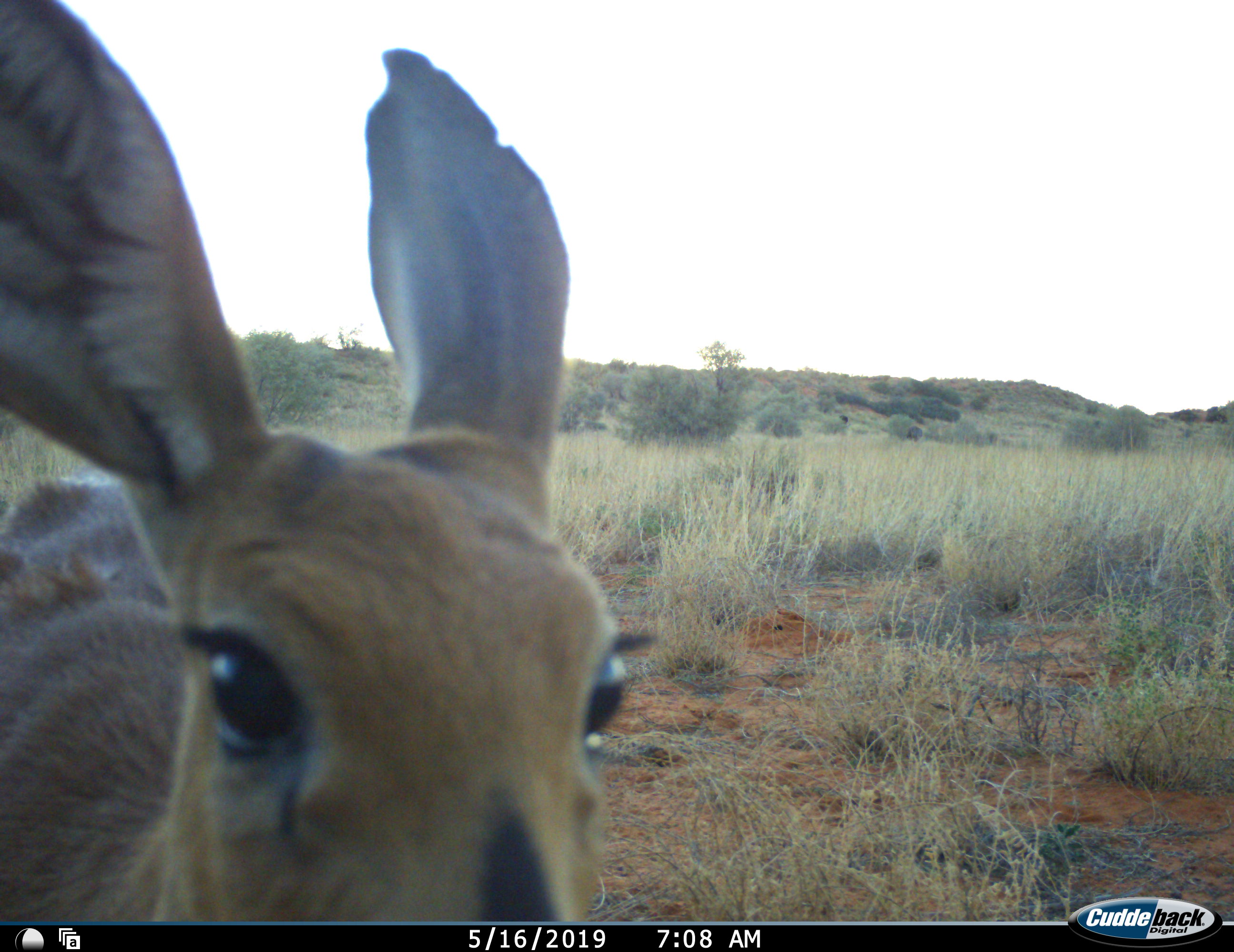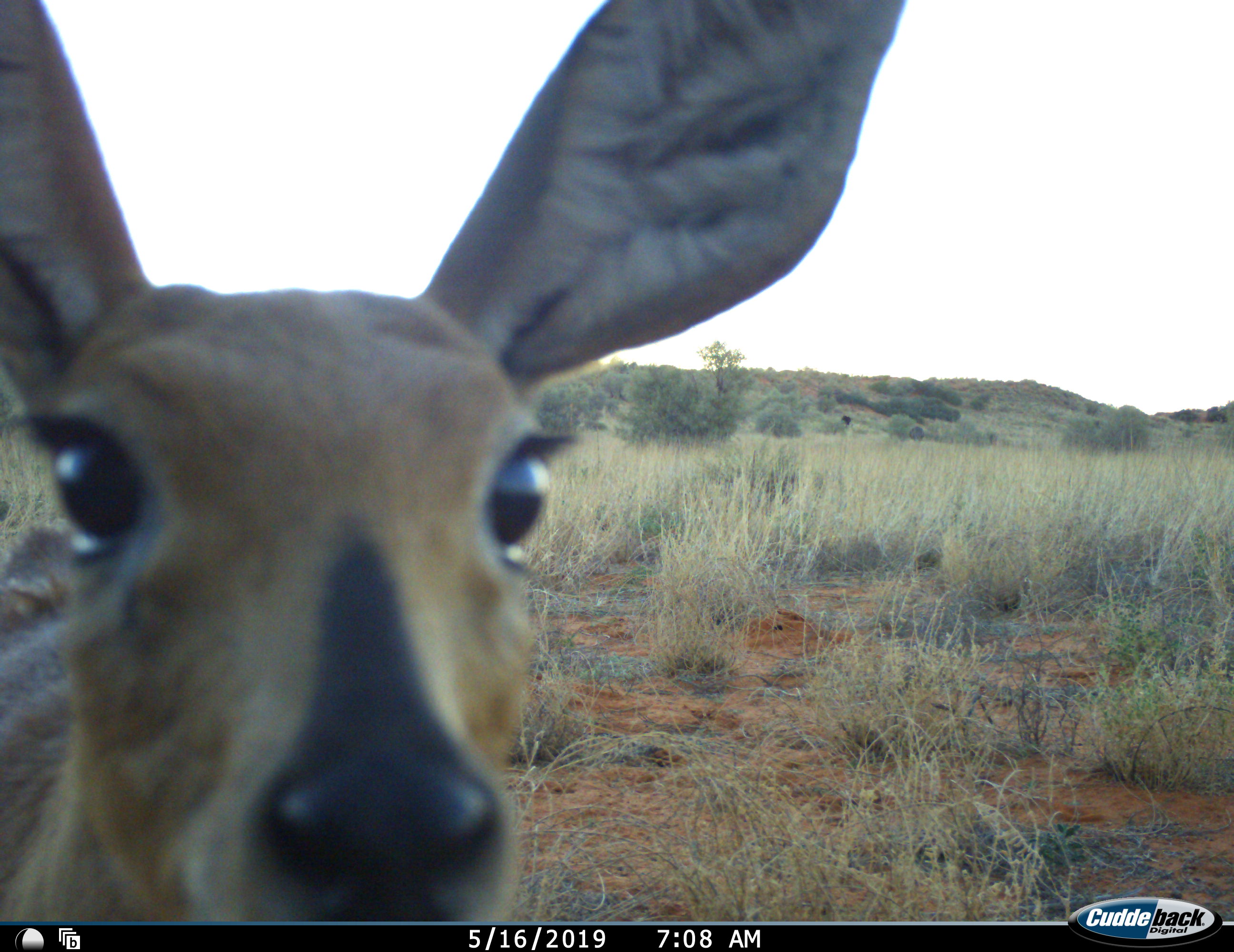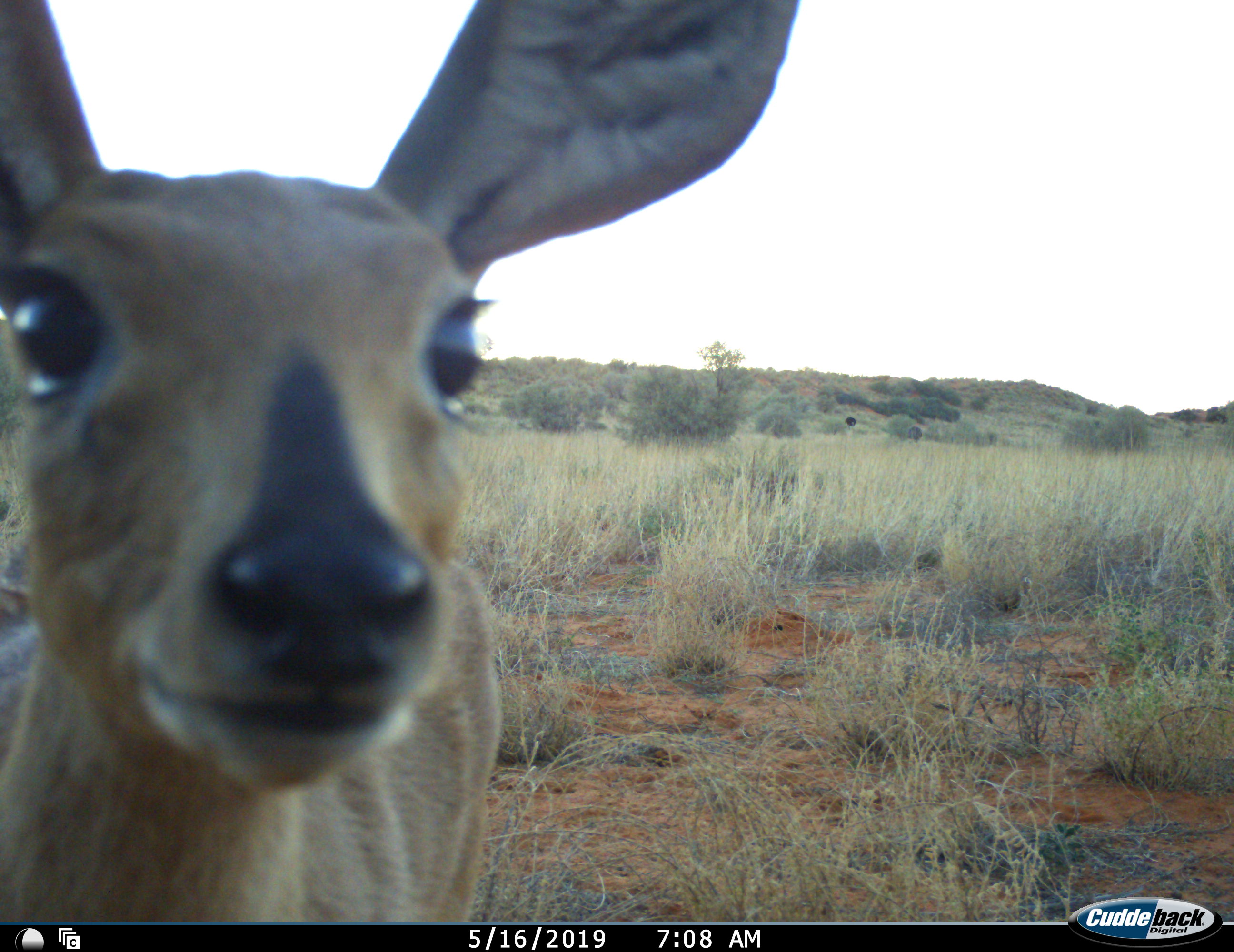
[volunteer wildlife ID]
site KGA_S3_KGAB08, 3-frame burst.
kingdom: Animalia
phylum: Chordata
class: Mammalia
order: Artiodactyla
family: Bovidae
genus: Sylvicapra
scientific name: Sylvicapra grimmia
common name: common duiker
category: duikercommongrey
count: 1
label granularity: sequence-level